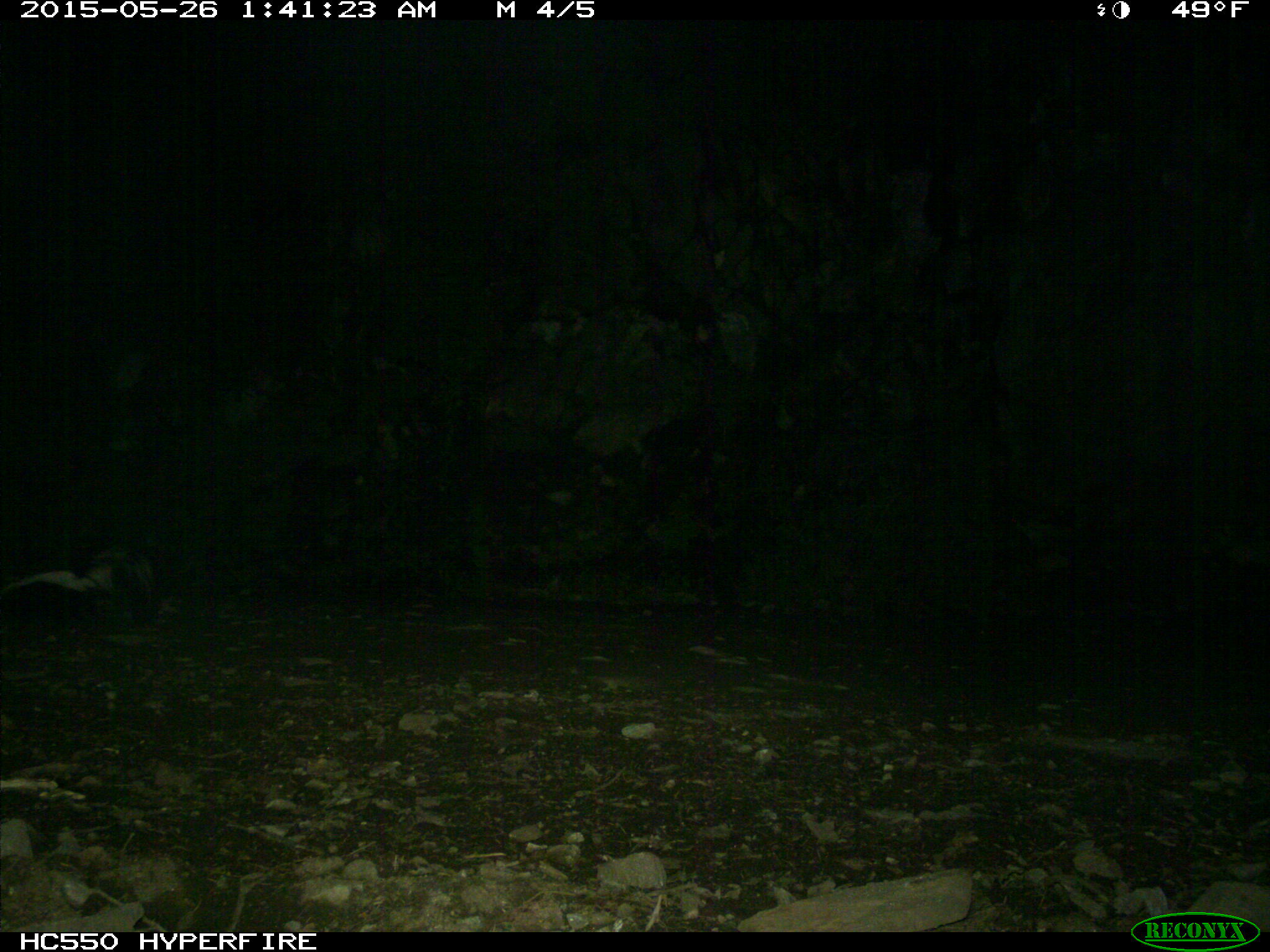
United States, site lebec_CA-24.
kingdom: Animalia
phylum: Chordata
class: Mammalia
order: Carnivora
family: Mephitidae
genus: Mephitis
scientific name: Mephitis mephitis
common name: striped skunk